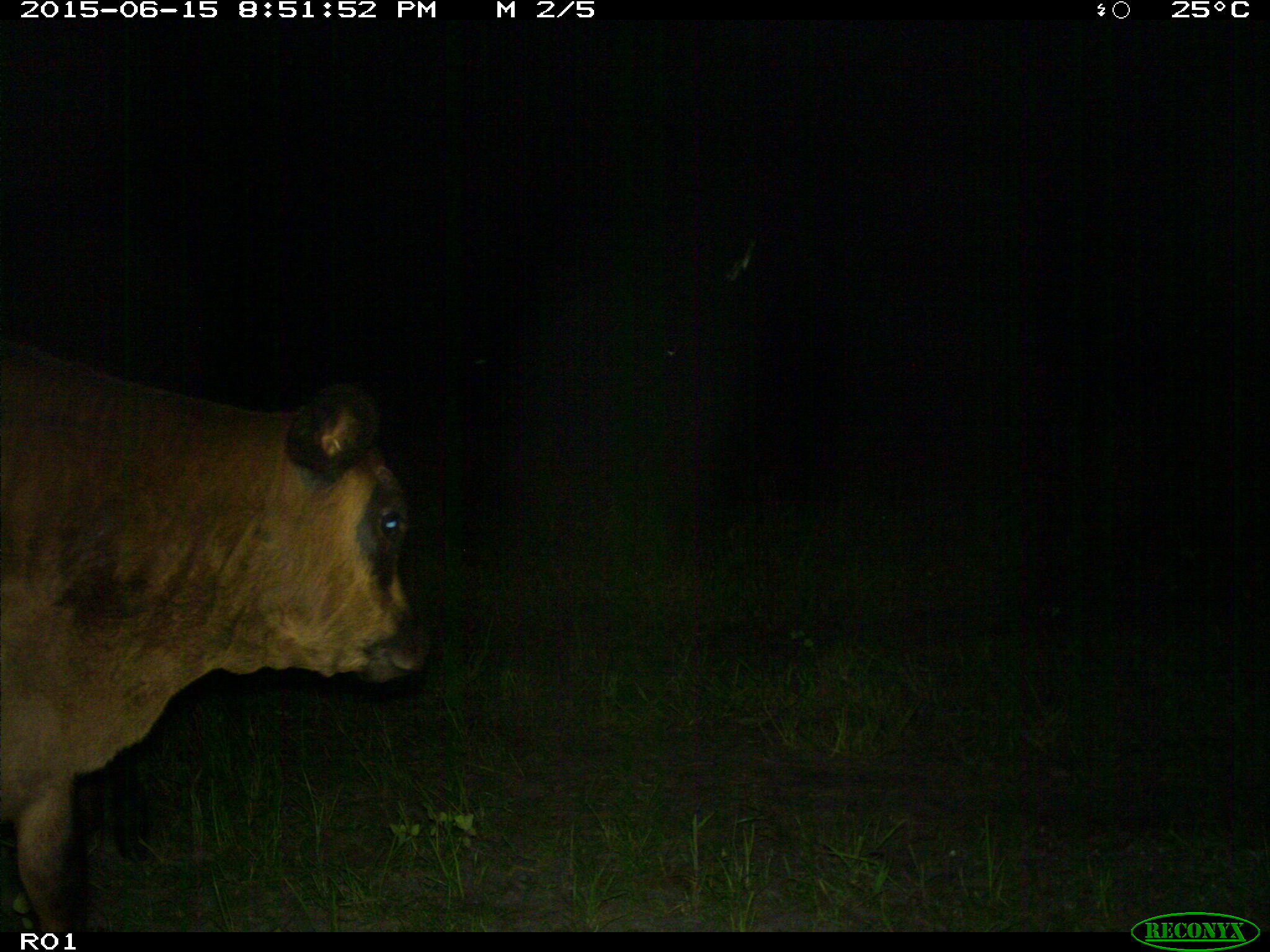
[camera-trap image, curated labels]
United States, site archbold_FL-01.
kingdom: Animalia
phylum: Chordata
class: Mammalia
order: Artiodactyla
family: Bovidae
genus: Bos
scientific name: Bos taurus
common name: domestic cow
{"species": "Bos taurus (domestic cow)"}